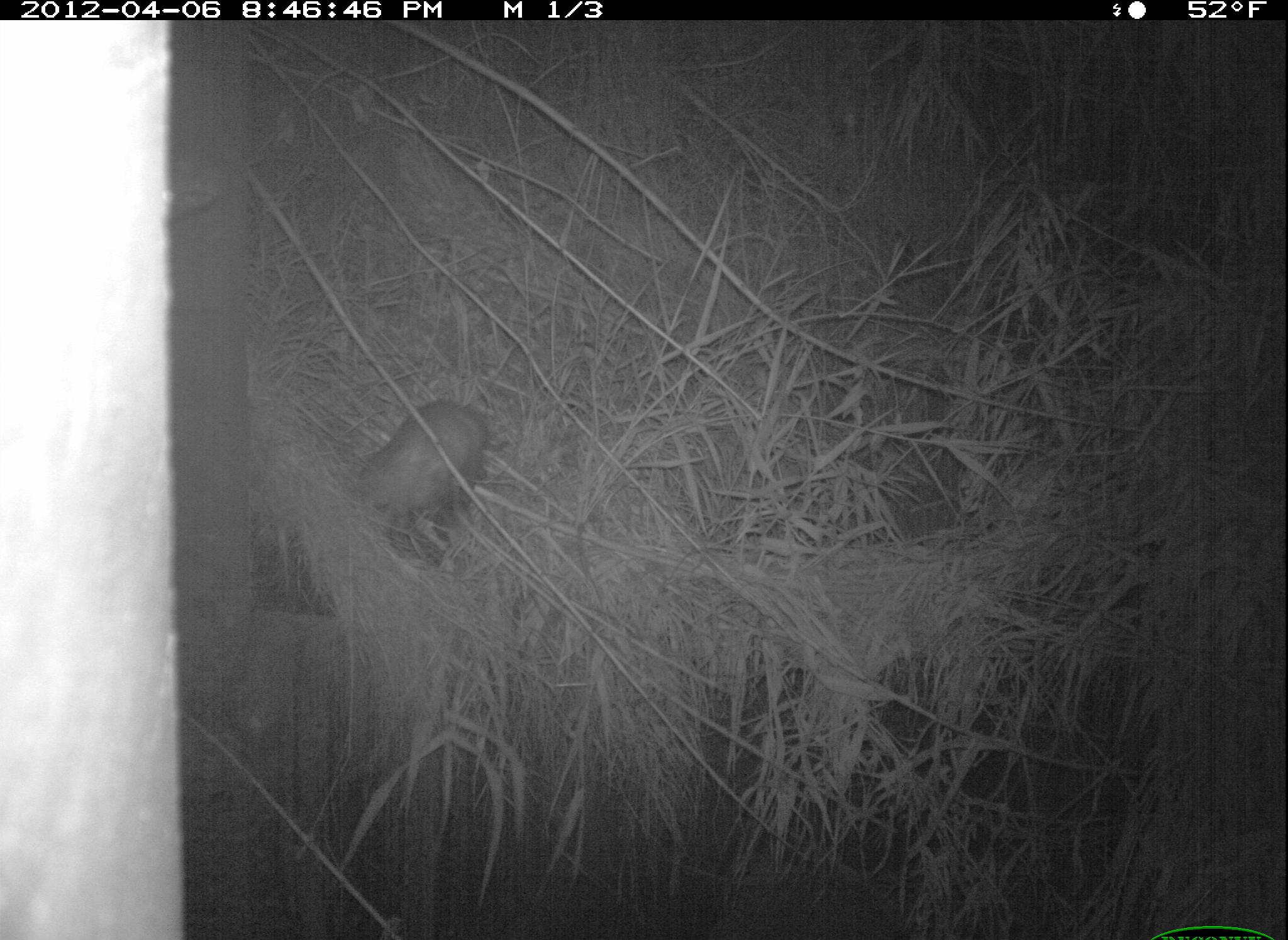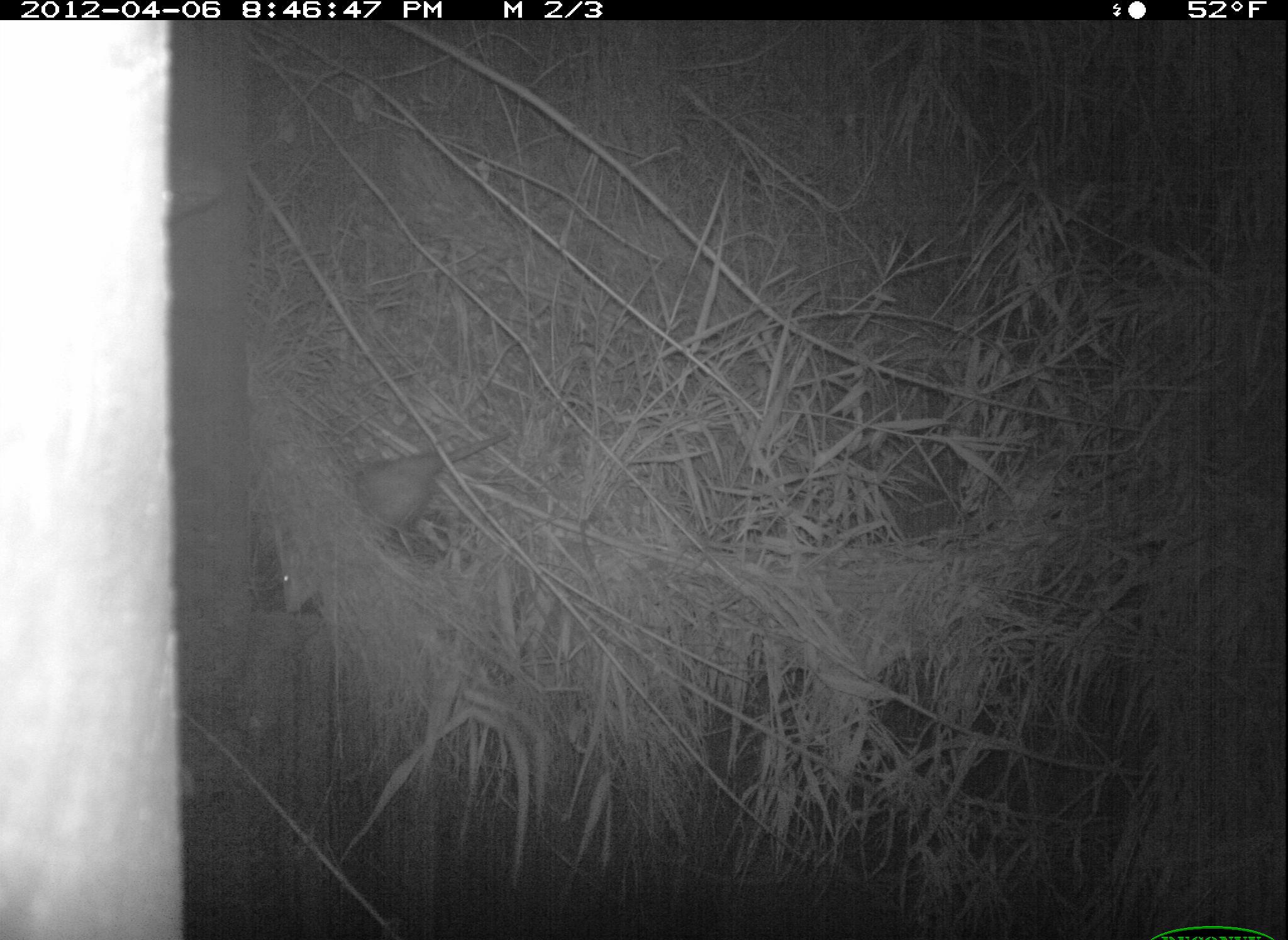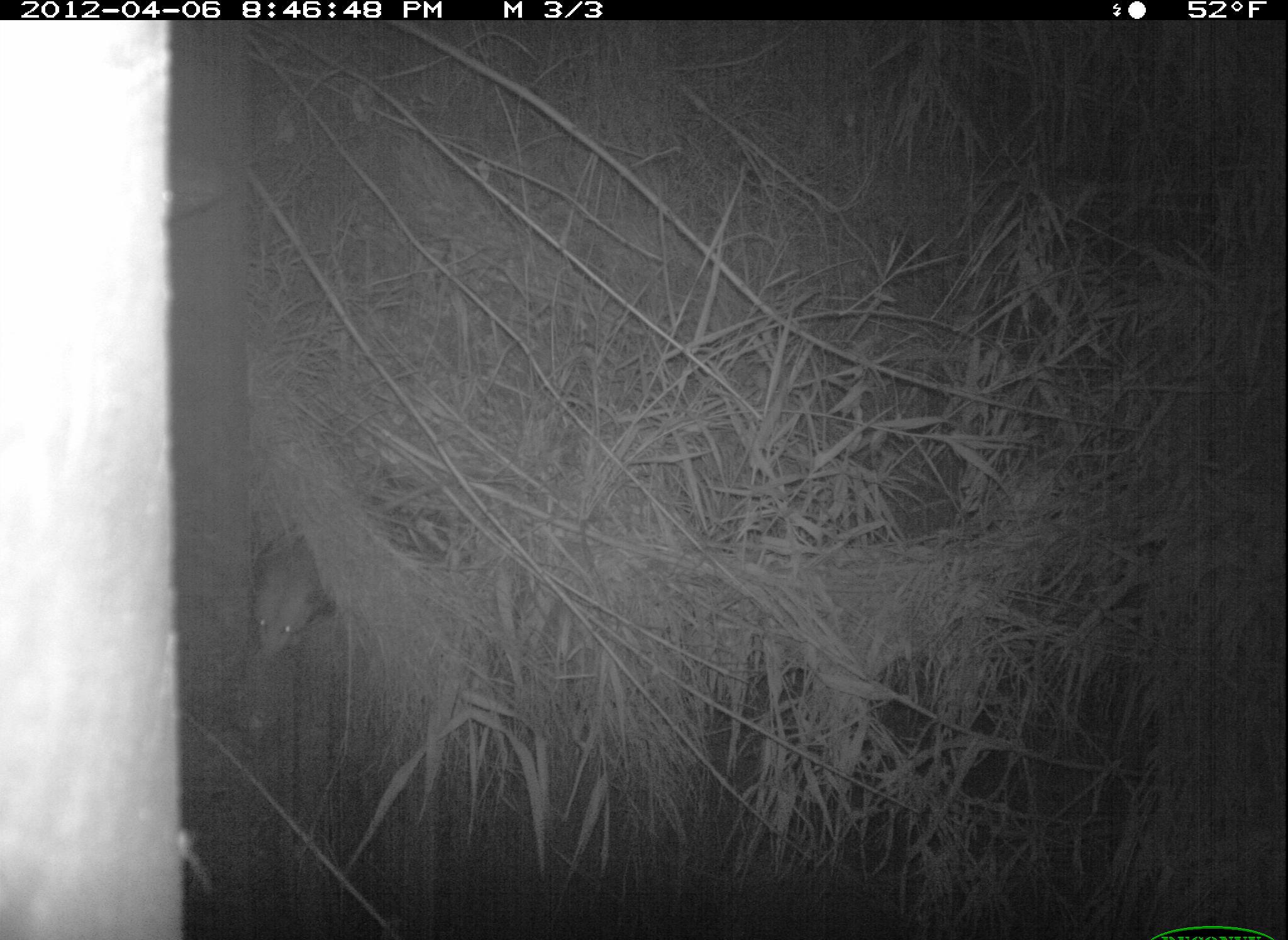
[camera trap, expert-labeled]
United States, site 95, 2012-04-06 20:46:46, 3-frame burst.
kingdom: Animalia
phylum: Chordata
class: Mammalia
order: Didelphimorphia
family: Didelphidae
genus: Didelphis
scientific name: Didelphis virginiana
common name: virginia opossum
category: opossum